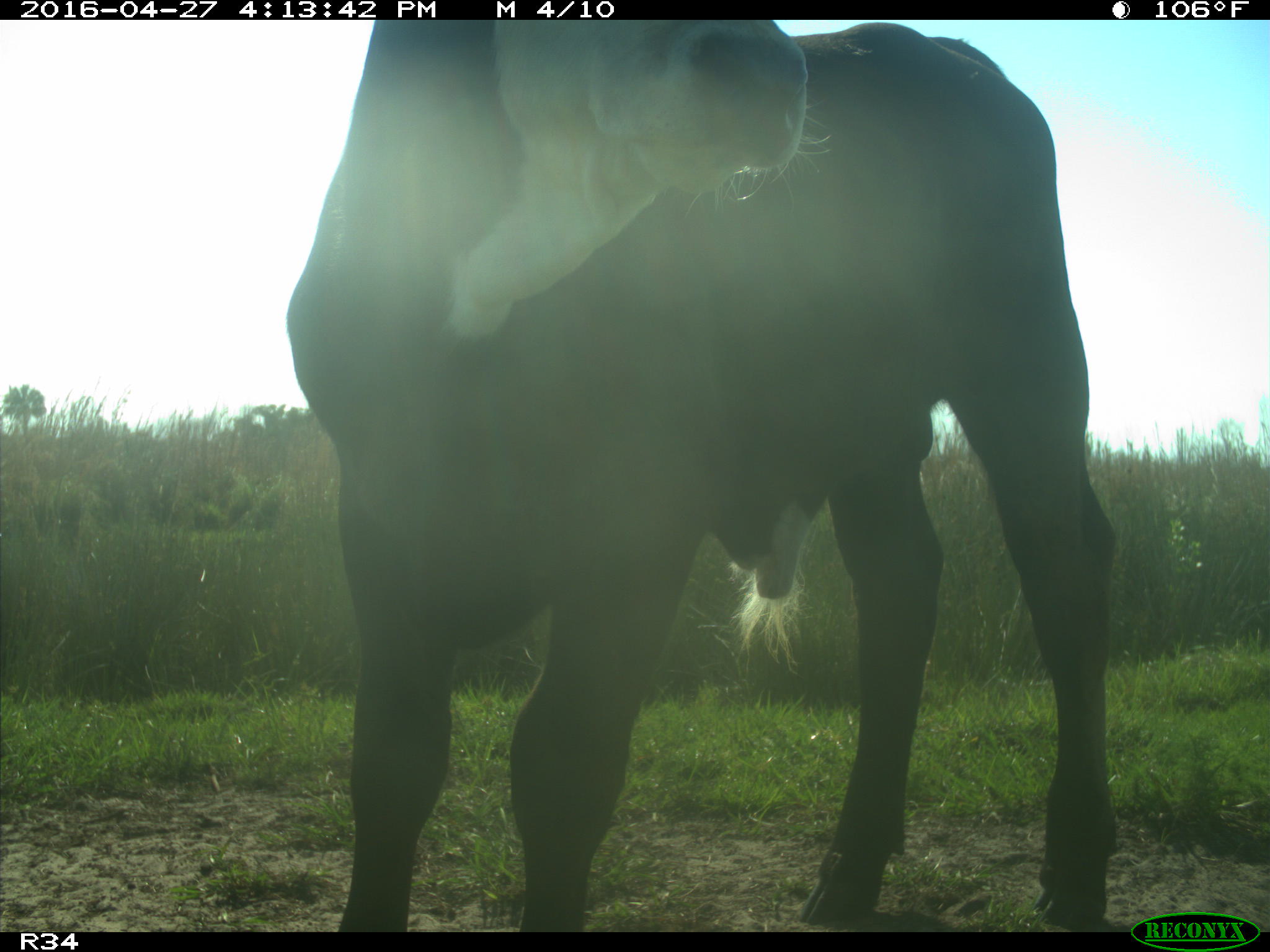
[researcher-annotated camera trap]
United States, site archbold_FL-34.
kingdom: Animalia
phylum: Chordata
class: Mammalia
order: Artiodactyla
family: Bovidae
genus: Bos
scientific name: Bos taurus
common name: domestic cow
Bos taurus (domestic cow).